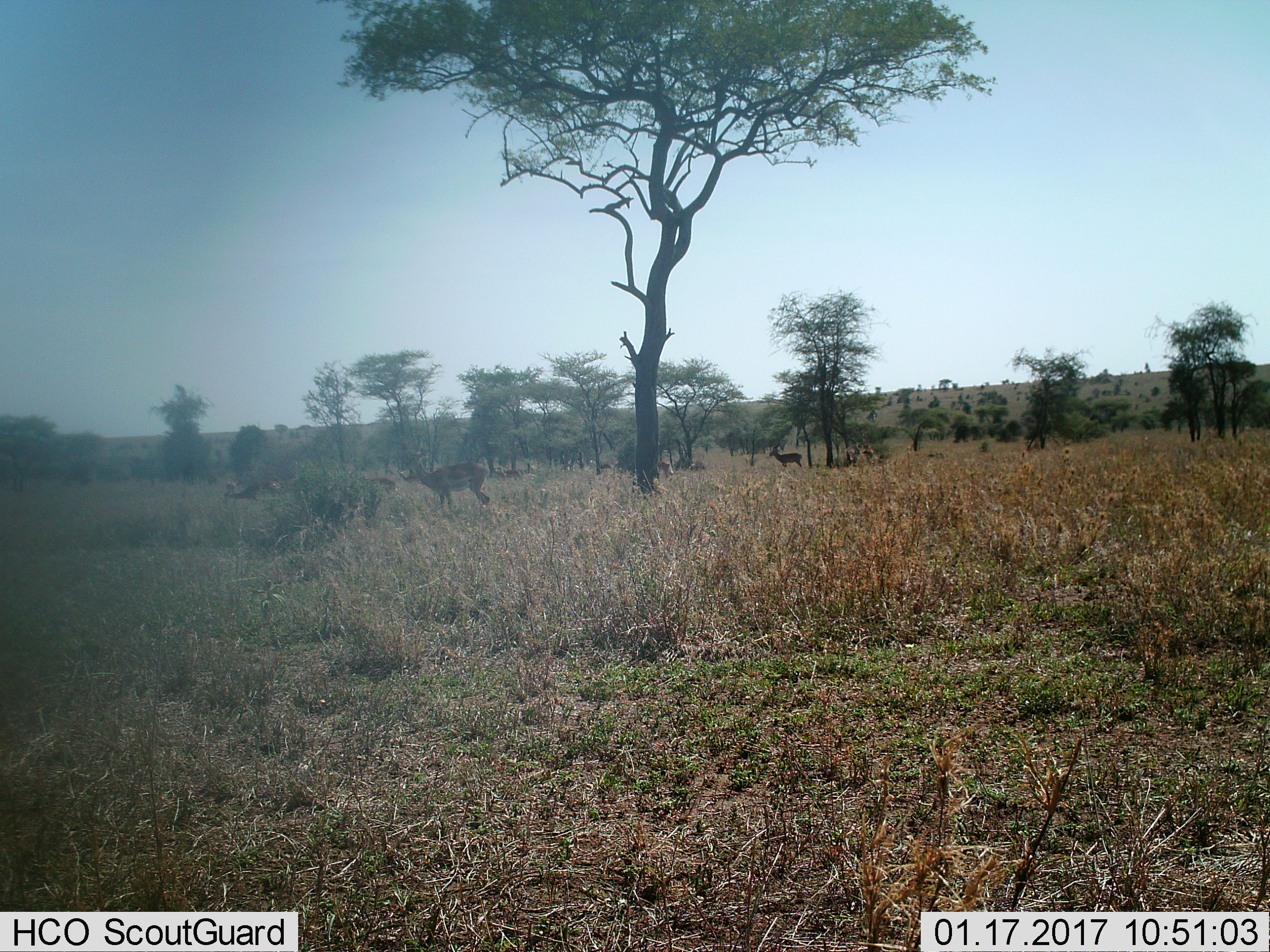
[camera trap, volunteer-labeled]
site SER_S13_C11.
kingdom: Animalia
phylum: Chordata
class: Mammalia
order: Artiodactyla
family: Bovidae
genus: Nanger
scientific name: Nanger granti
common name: grant's gazelle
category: gazellegrants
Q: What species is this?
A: Gazellegrants (grant's gazelle) (Nanger granti).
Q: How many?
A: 10.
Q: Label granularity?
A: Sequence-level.